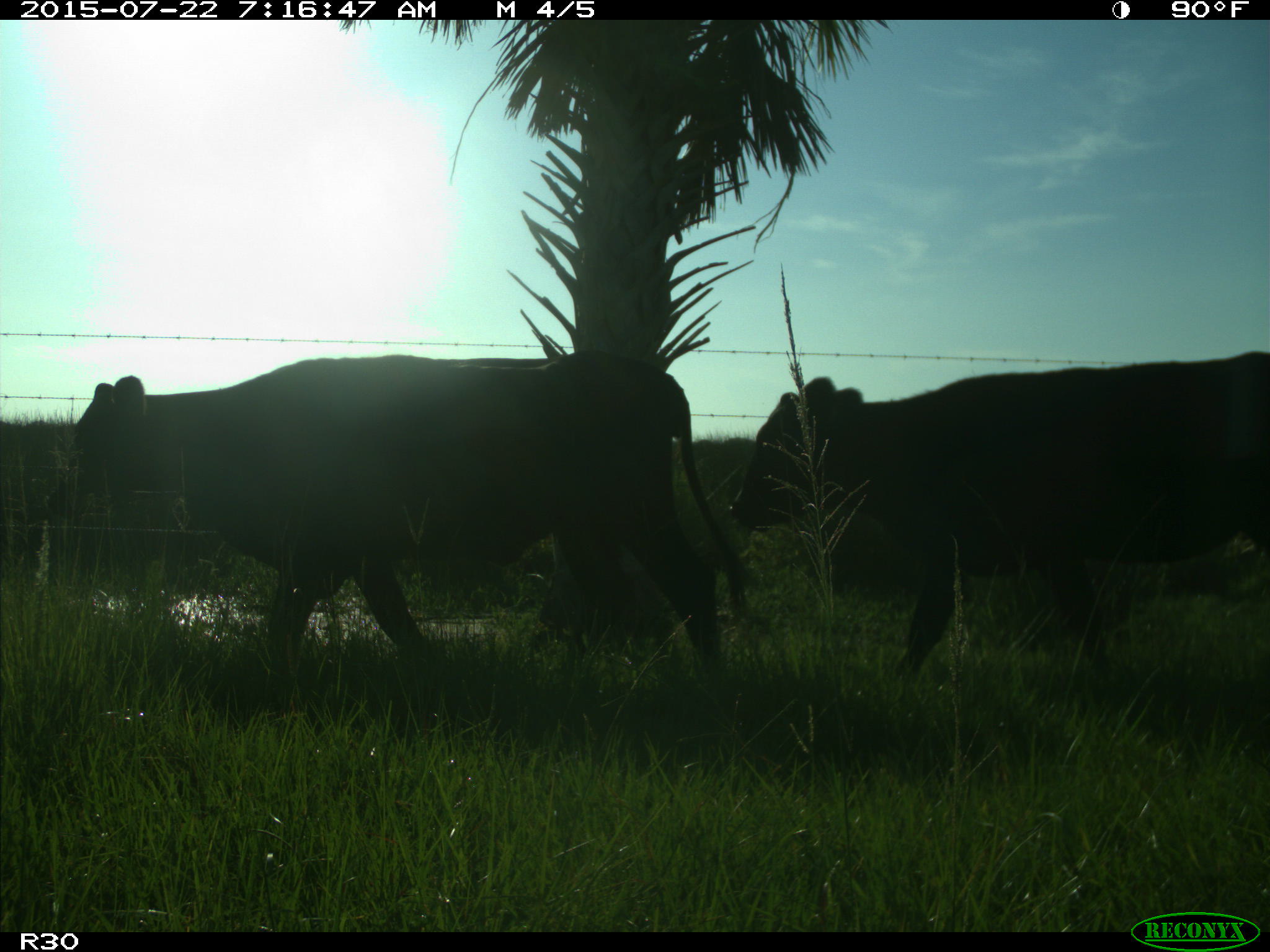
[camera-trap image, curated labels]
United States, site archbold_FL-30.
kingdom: Animalia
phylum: Chordata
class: Mammalia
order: Artiodactyla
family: Bovidae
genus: Bos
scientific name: Bos taurus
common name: domestic cow